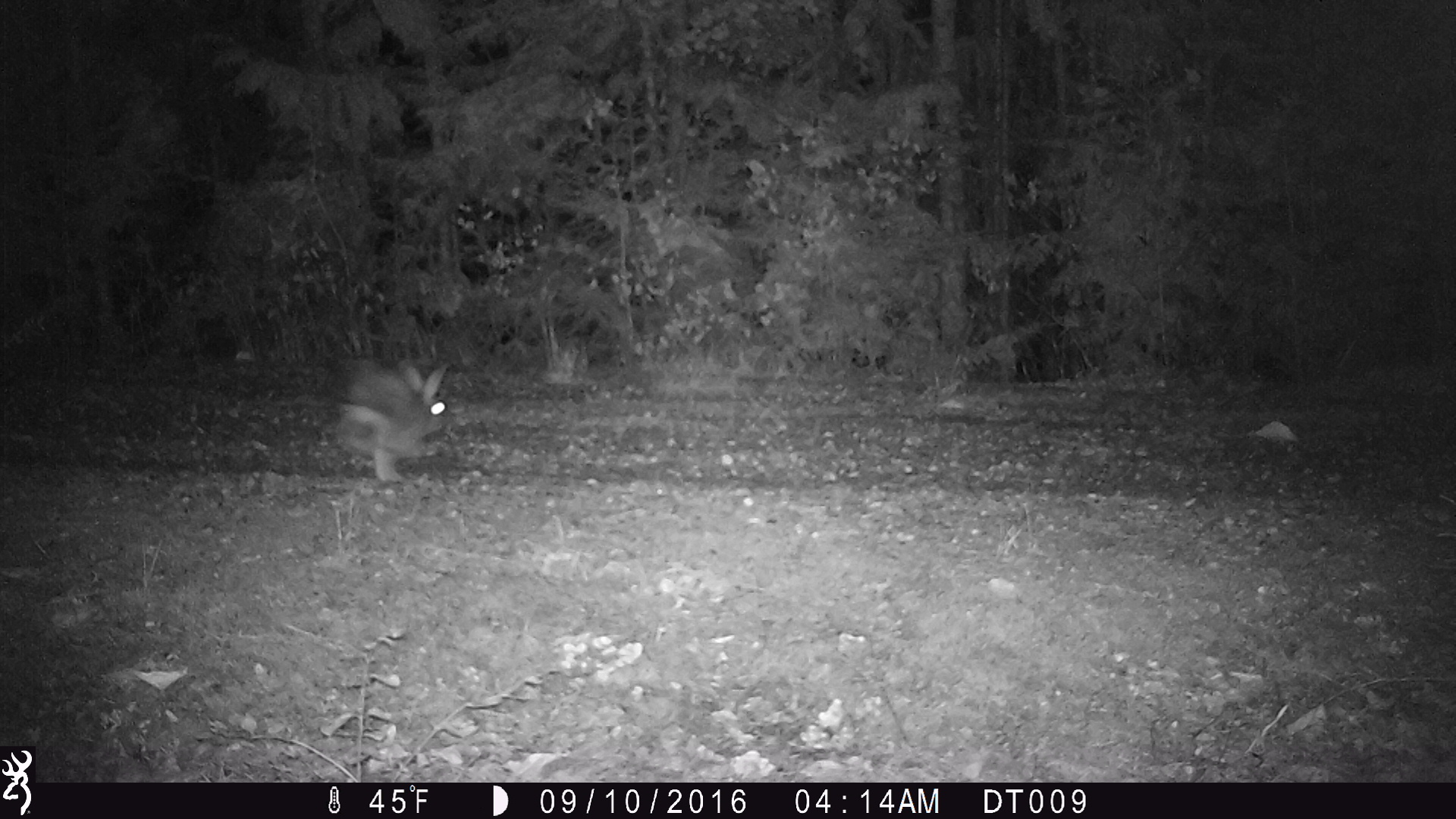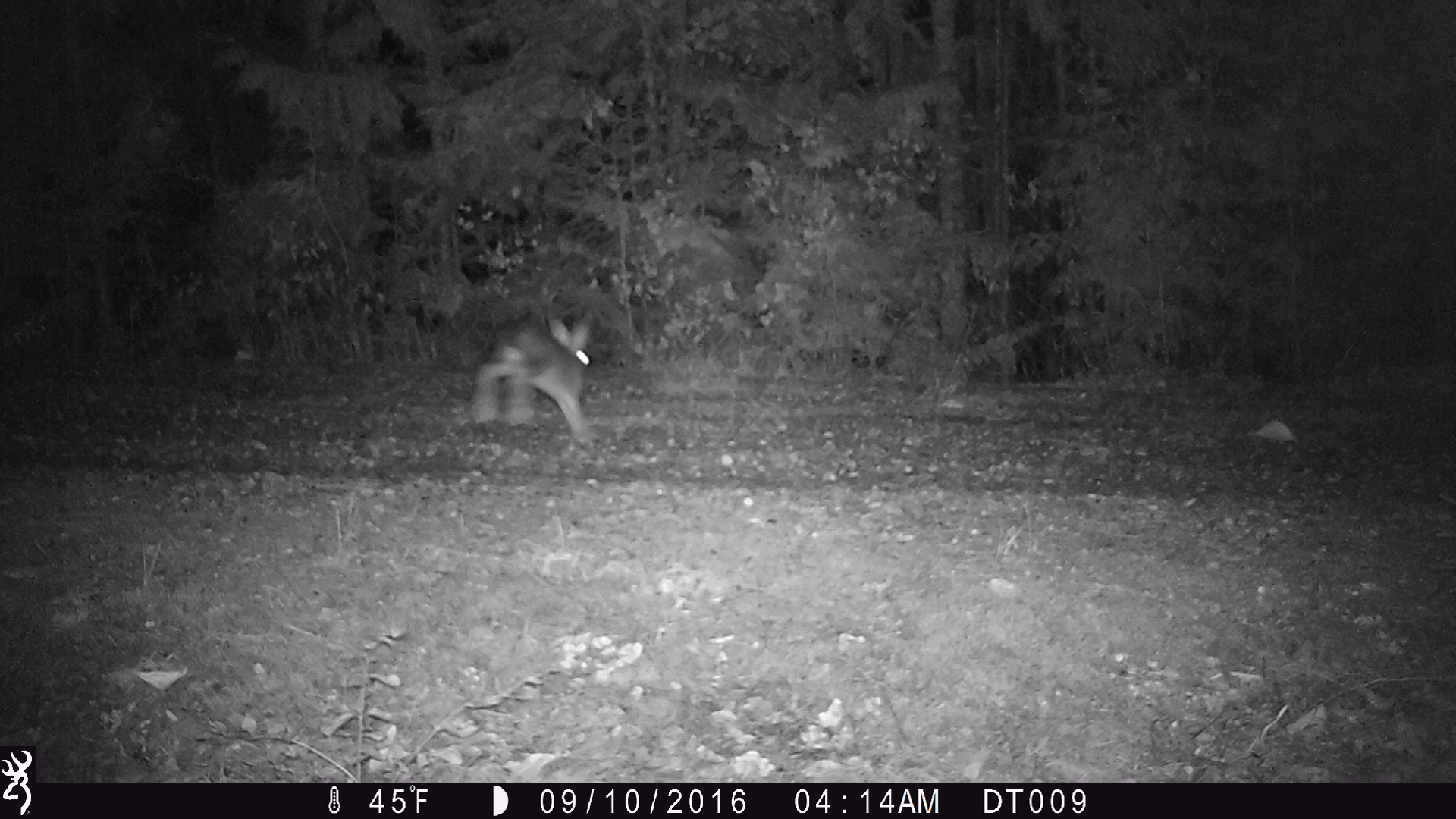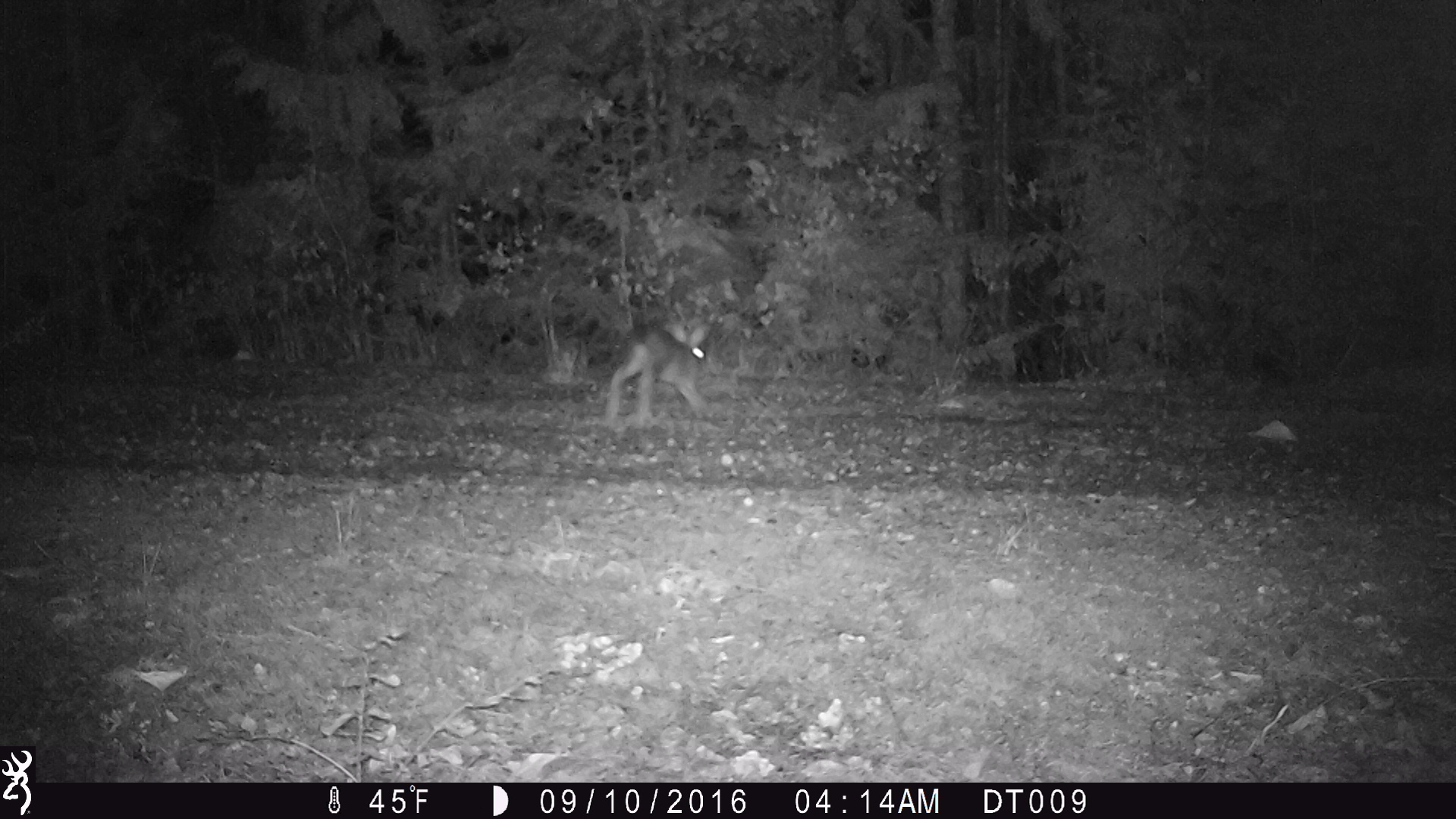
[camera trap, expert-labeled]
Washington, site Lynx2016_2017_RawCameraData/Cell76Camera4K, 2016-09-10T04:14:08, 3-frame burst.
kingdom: Animalia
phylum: Chordata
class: Mammalia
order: Lagomorpha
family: Leporidae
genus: Lepus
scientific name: Lepus americanus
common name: snowshoe hare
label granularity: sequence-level